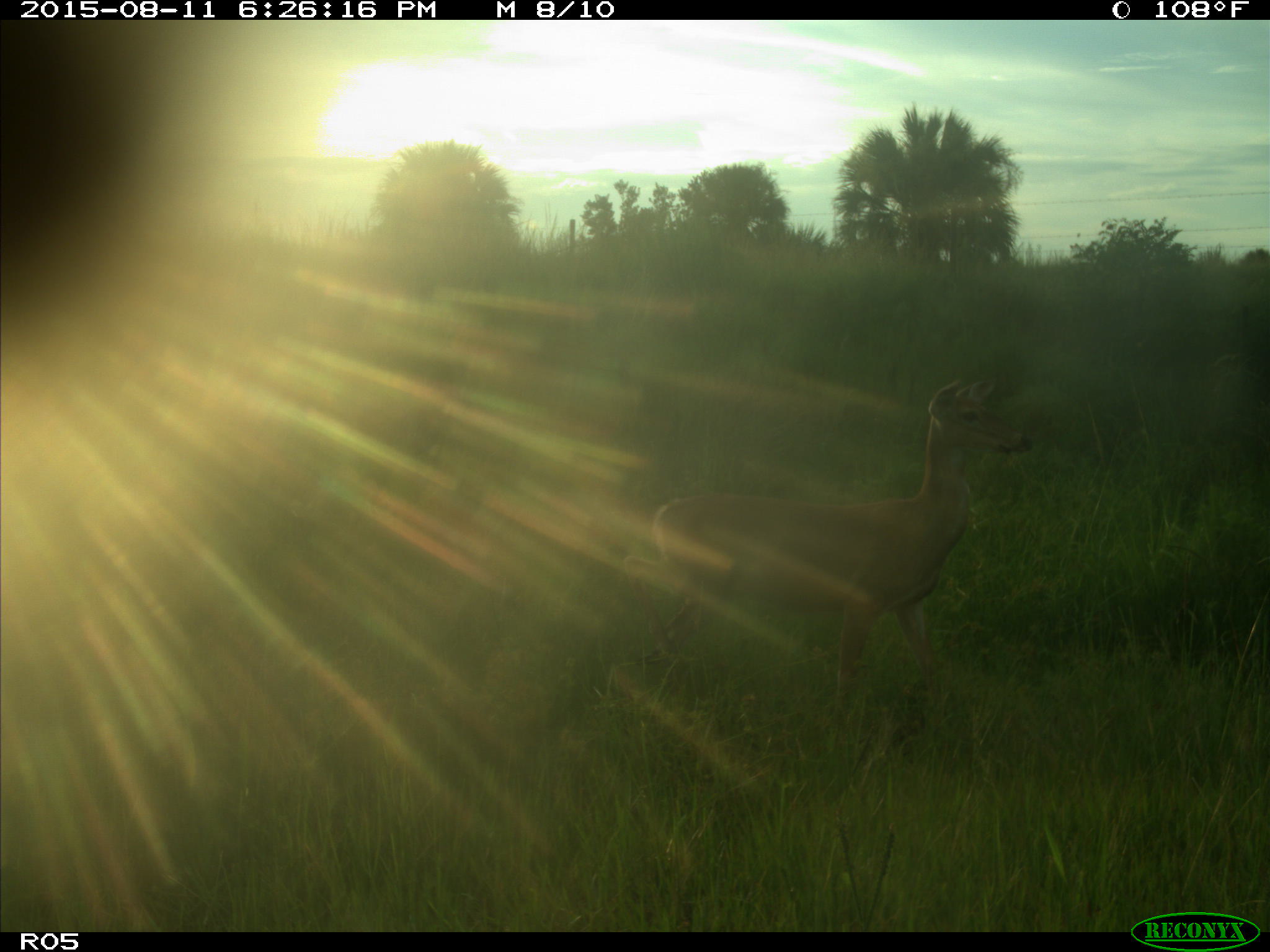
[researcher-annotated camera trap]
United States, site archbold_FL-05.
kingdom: Animalia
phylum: Chordata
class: Mammalia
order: Artiodactyla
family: Cervidae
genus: Odocoileus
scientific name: Odocoileus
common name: deer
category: unidentified deer